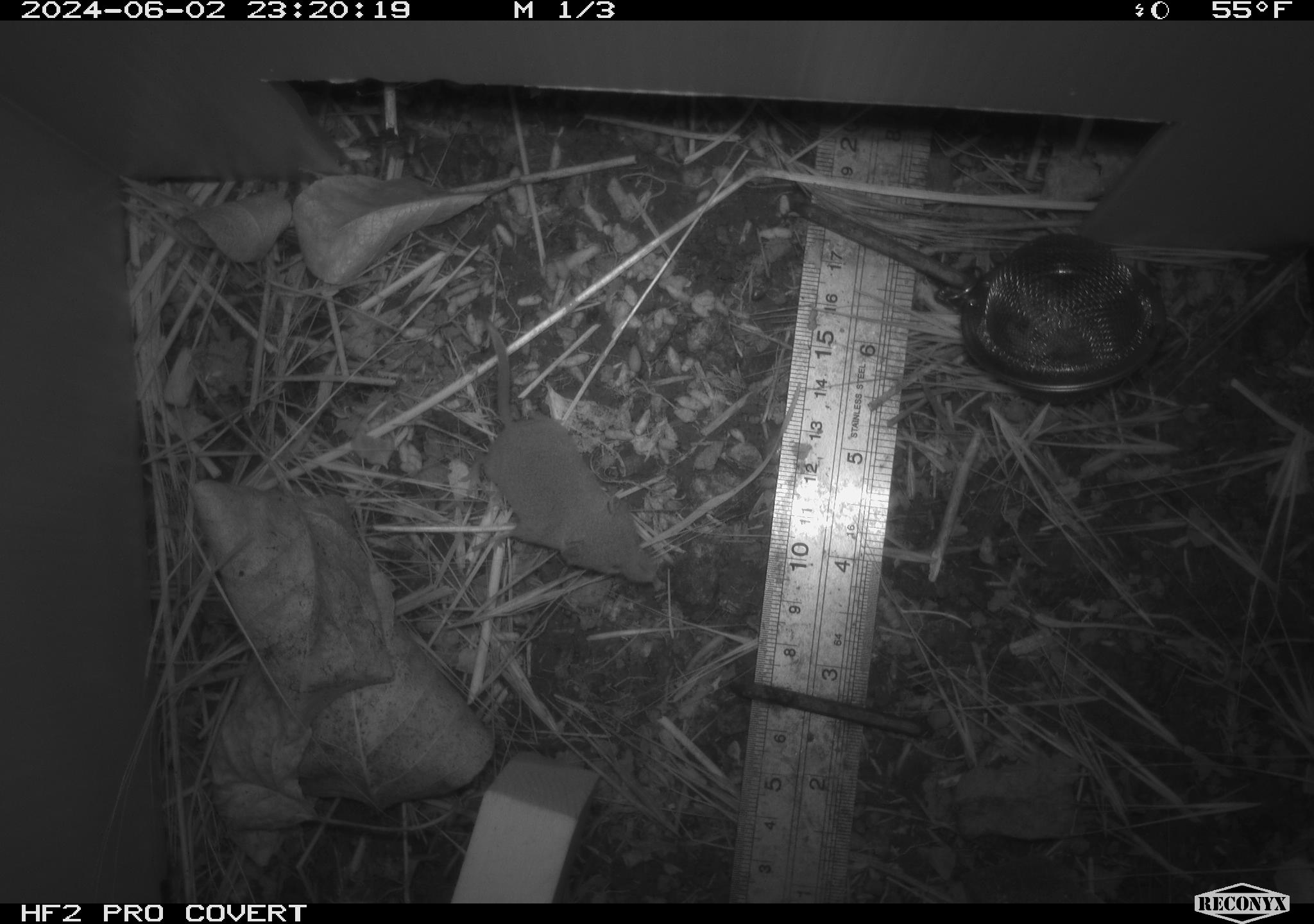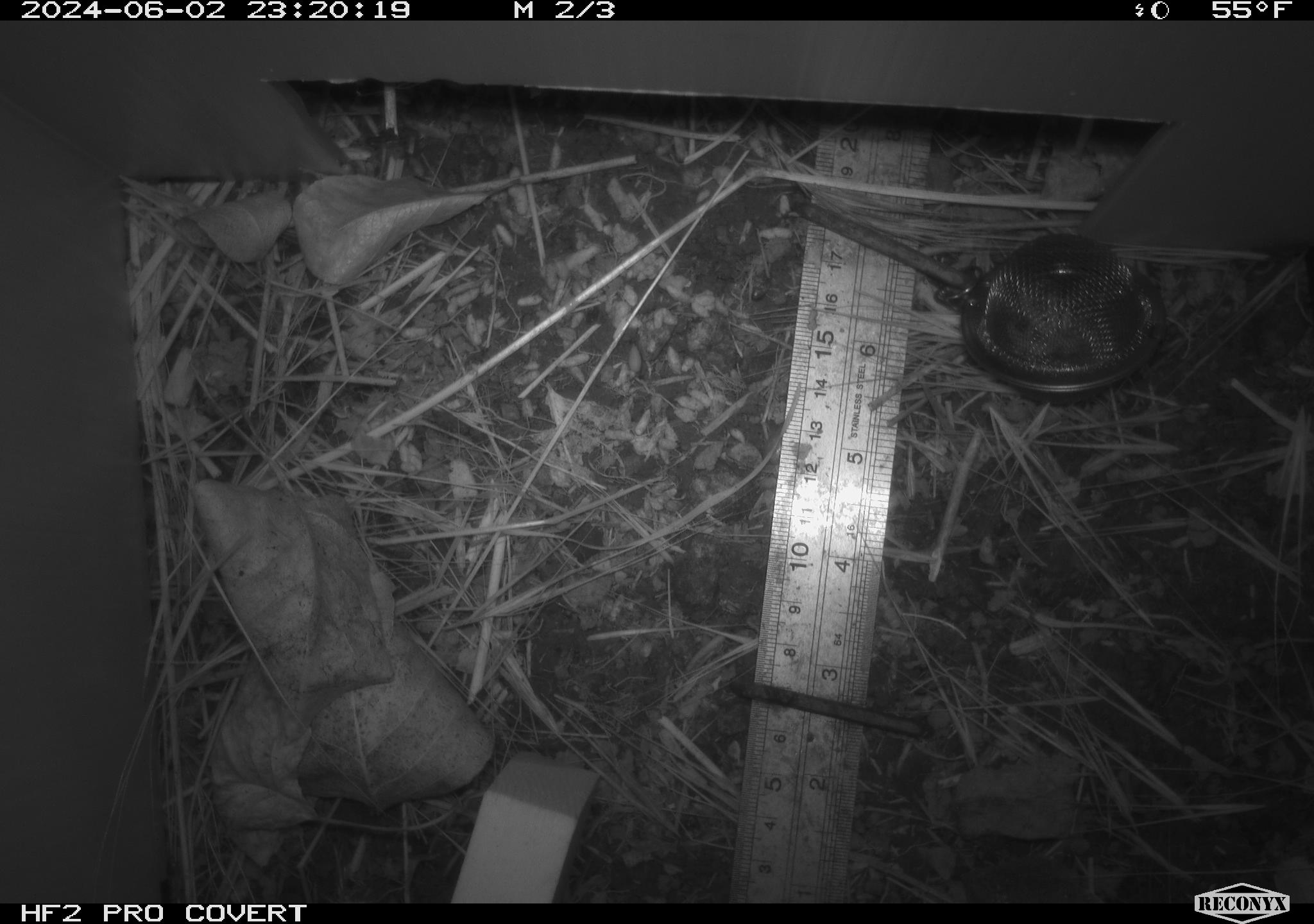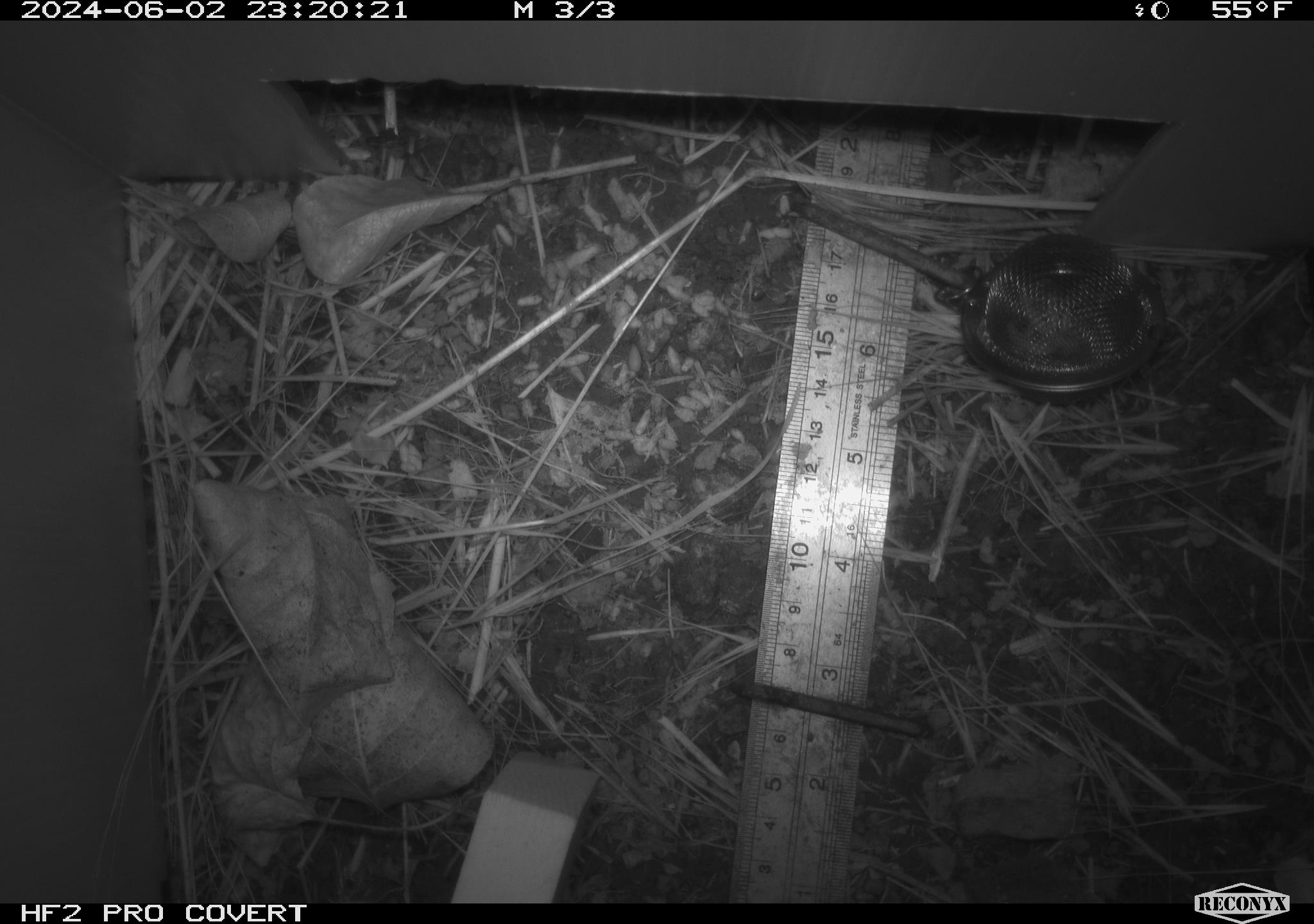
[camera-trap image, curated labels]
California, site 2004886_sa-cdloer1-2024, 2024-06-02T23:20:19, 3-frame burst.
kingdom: Animalia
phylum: Chordata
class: Mammalia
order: Eulipotyphla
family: Soricidae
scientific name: Soricidae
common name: shrews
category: soricidae family